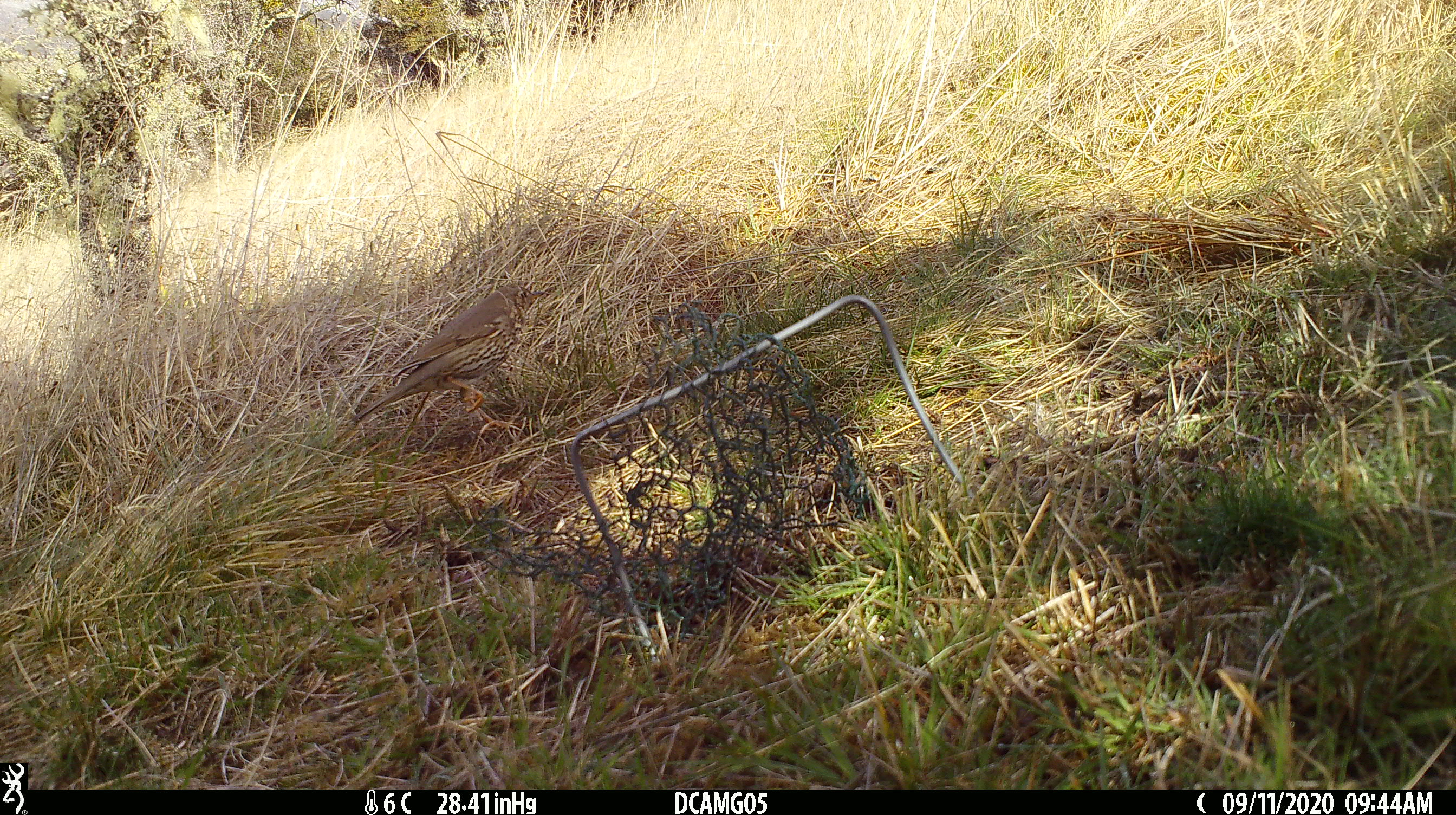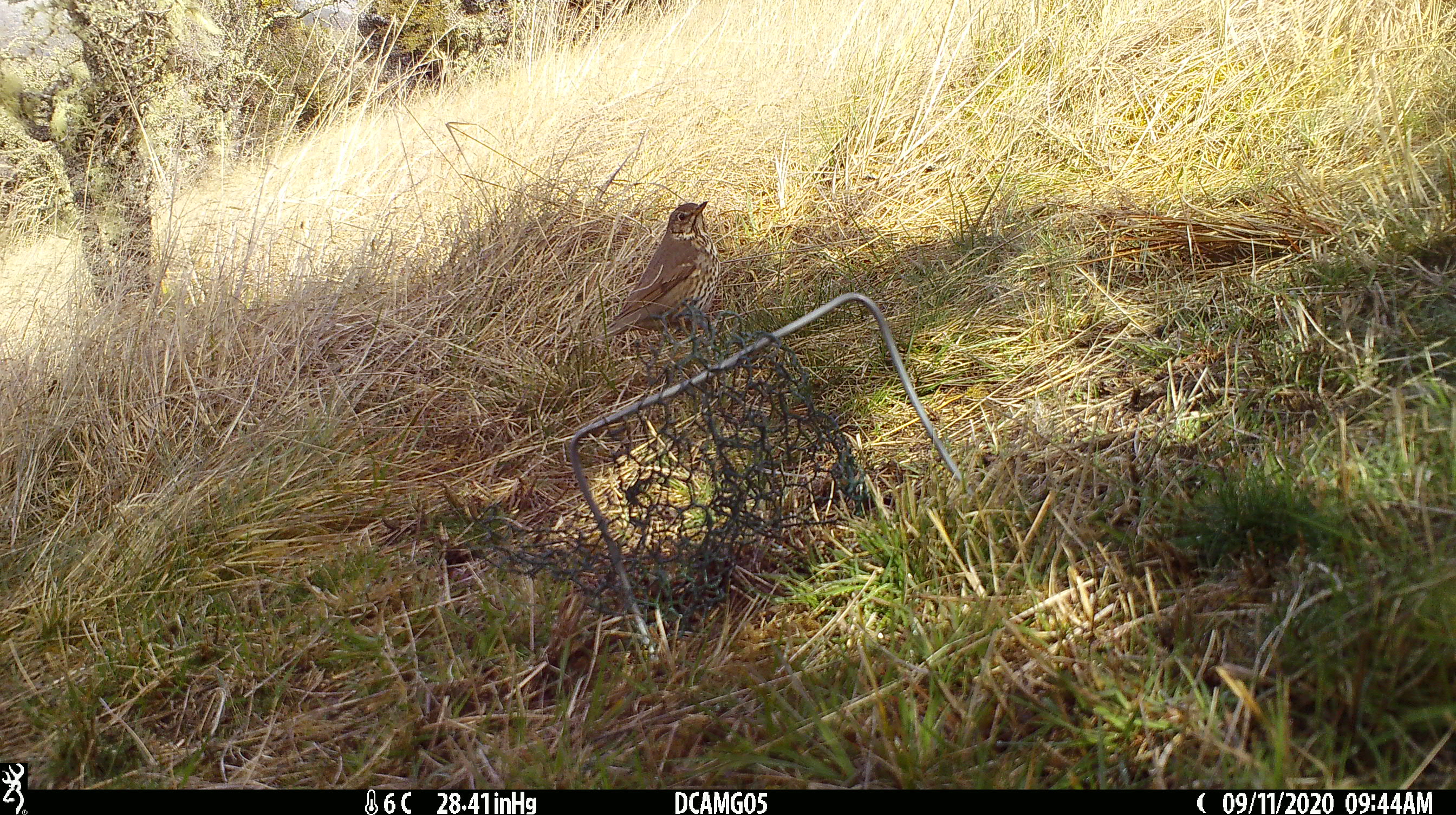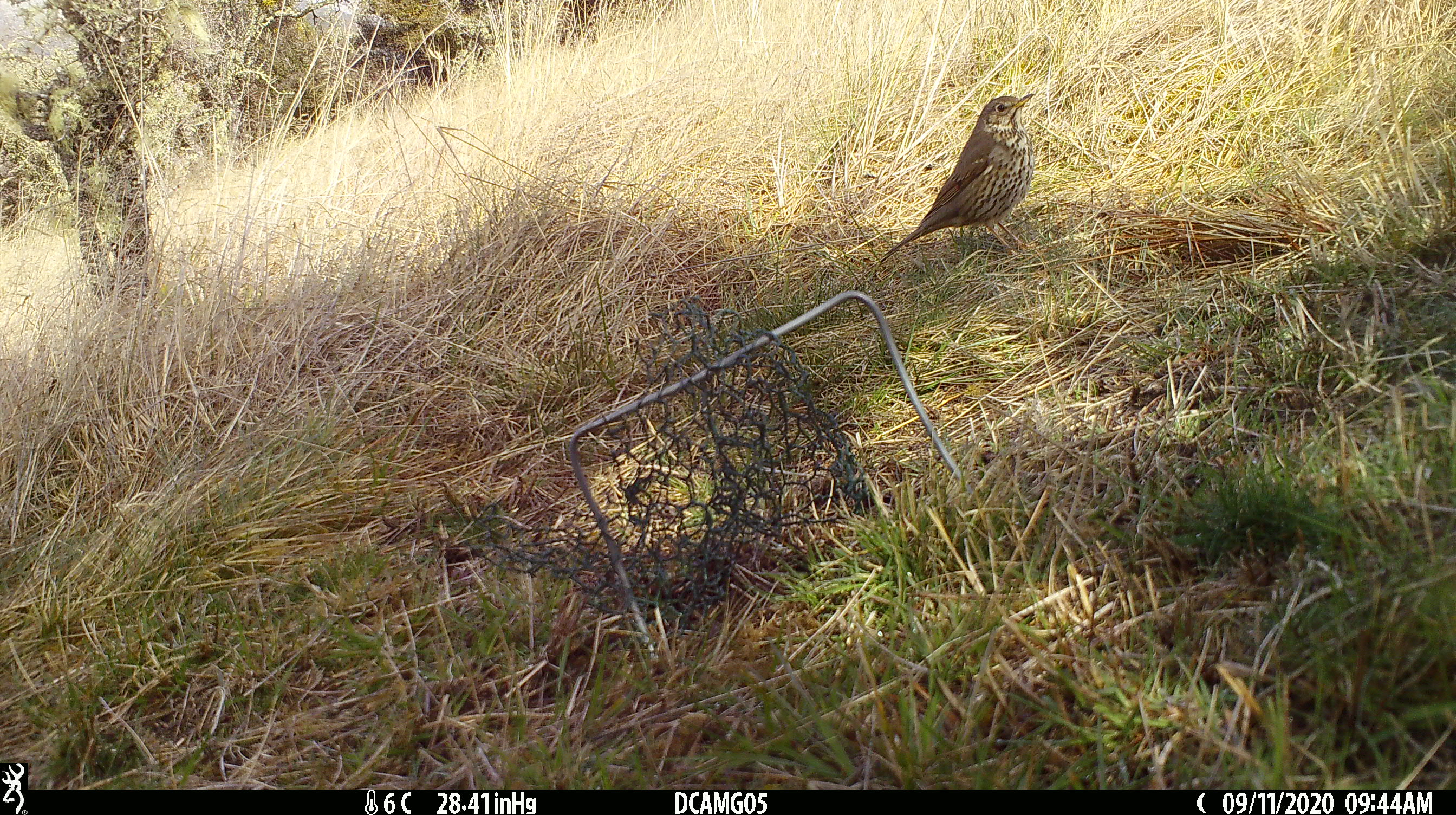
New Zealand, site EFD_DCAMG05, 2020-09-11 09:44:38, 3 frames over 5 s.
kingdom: Animalia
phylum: Chordata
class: Aves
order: Passeriformes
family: Turdidae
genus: Turdus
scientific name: Turdus philomelos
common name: song thrush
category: thrush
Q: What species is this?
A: Thrush (song thrush) (Turdus philomelos).